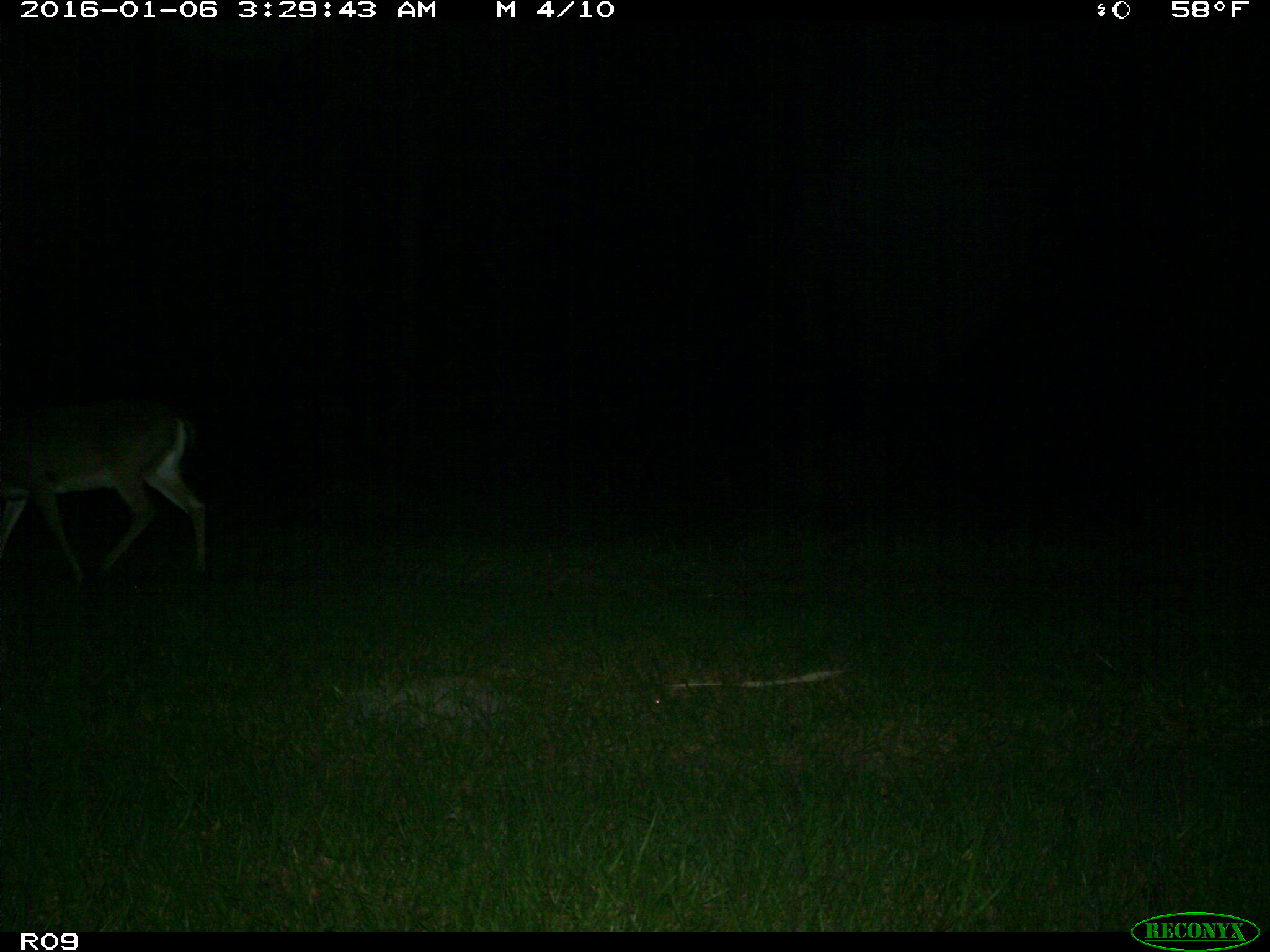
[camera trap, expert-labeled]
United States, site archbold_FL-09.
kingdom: Animalia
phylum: Chordata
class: Mammalia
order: Artiodactyla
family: Cervidae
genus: Odocoileus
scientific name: Odocoileus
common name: deer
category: unidentified deer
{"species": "unidentified deer (deer) (Odocoileus)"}